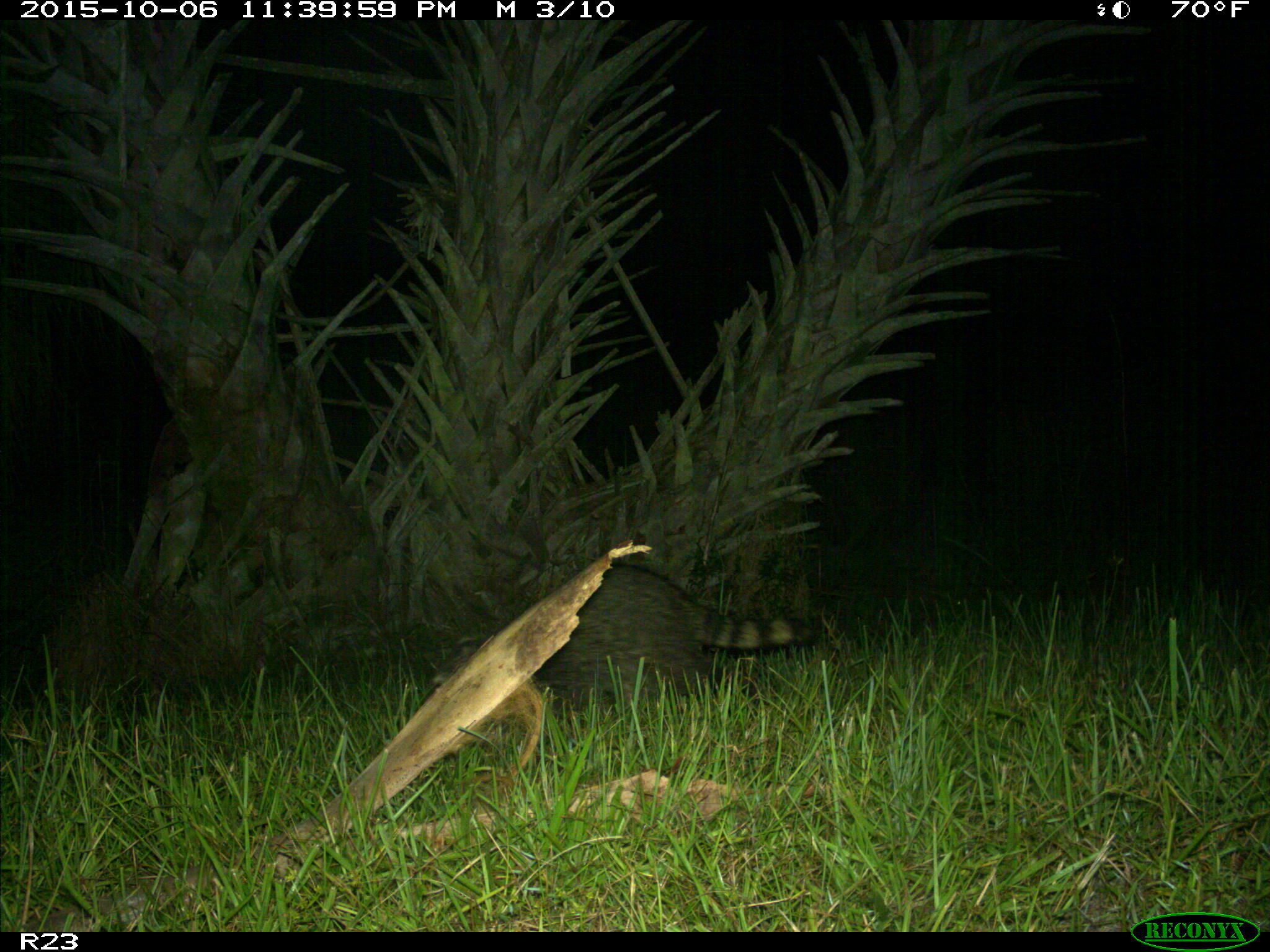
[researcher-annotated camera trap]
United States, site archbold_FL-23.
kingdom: Animalia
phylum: Chordata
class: Mammalia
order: Carnivora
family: Procyonidae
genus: Procyon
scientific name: Procyon lotor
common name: common raccoon